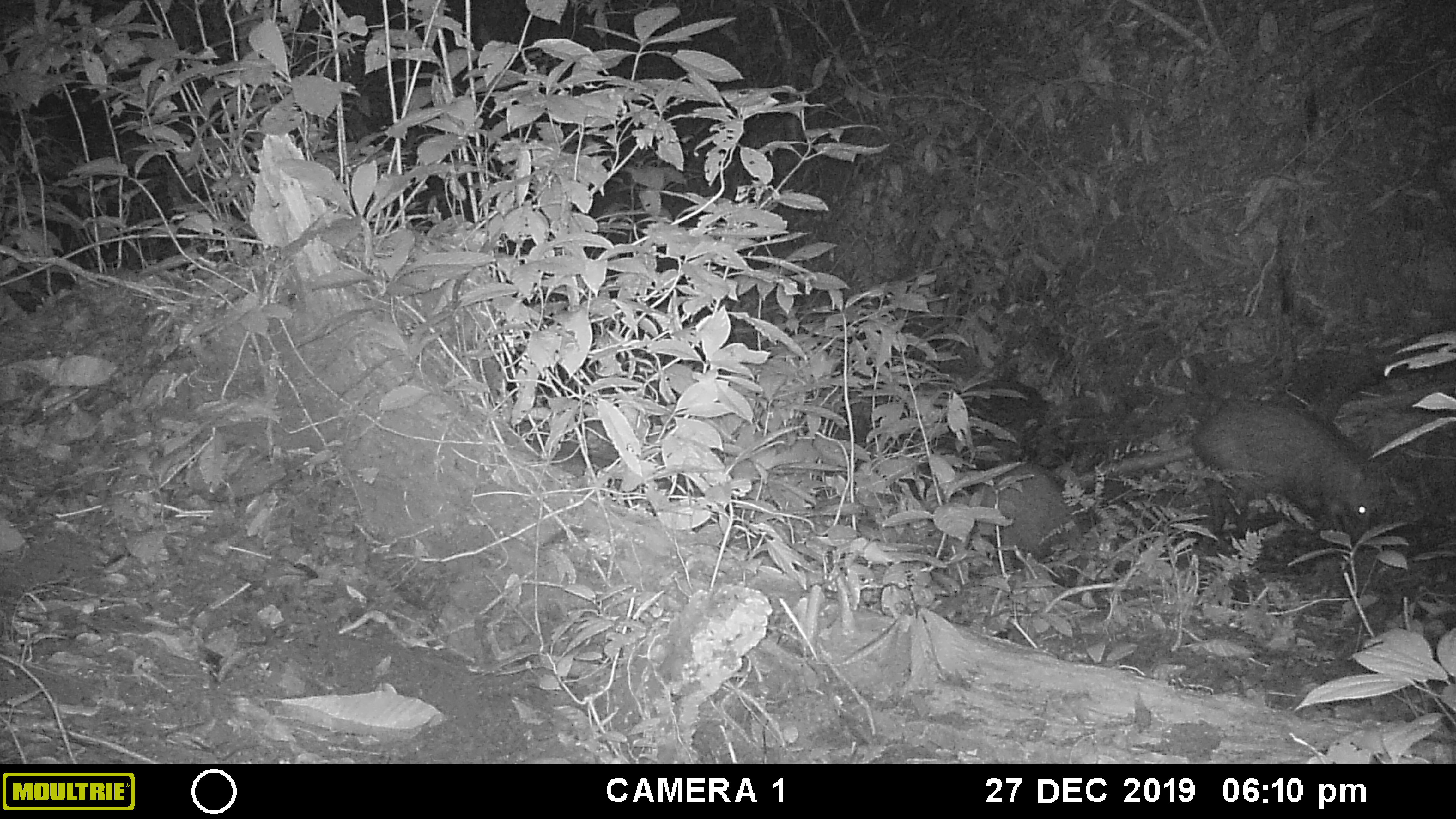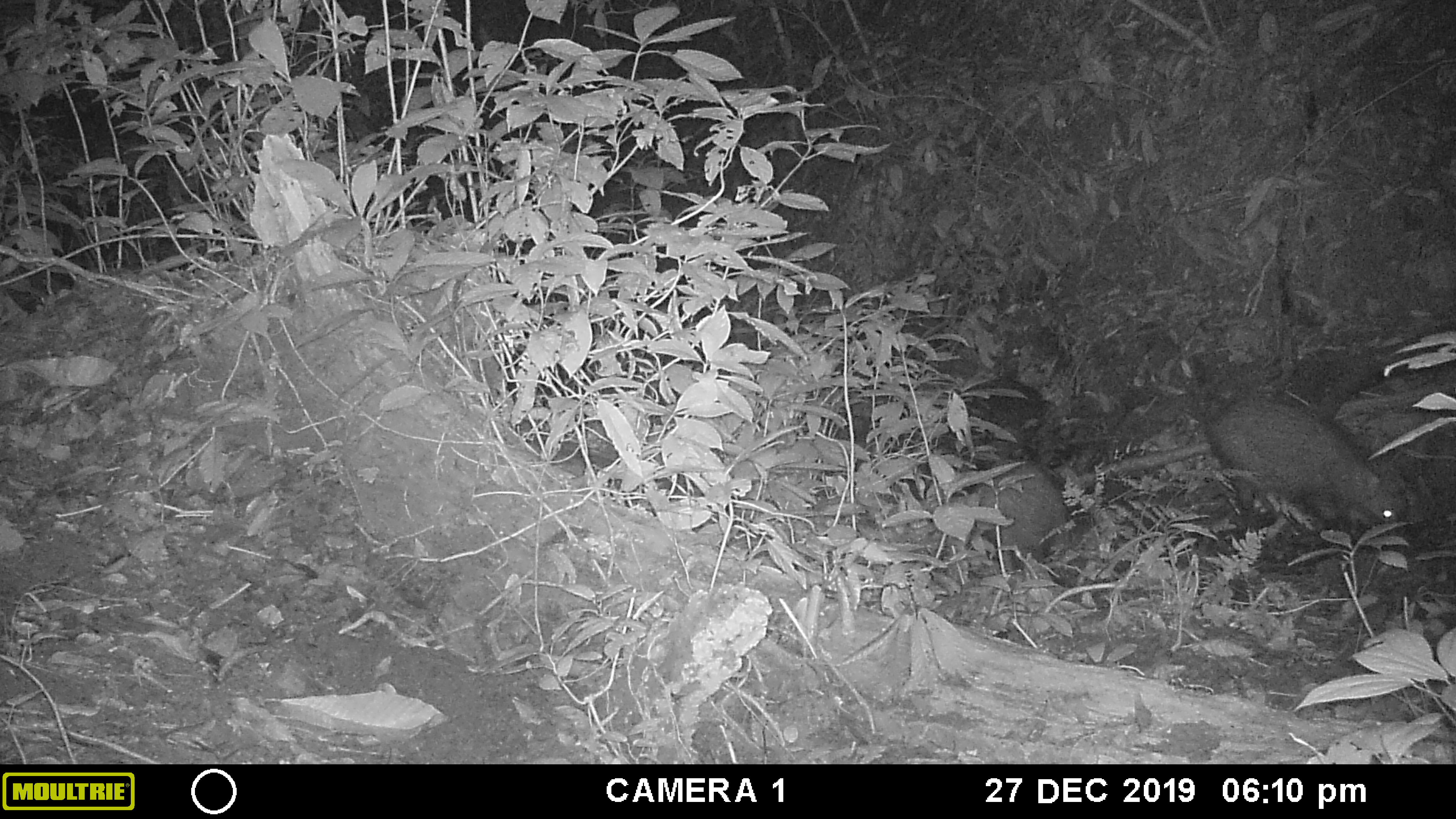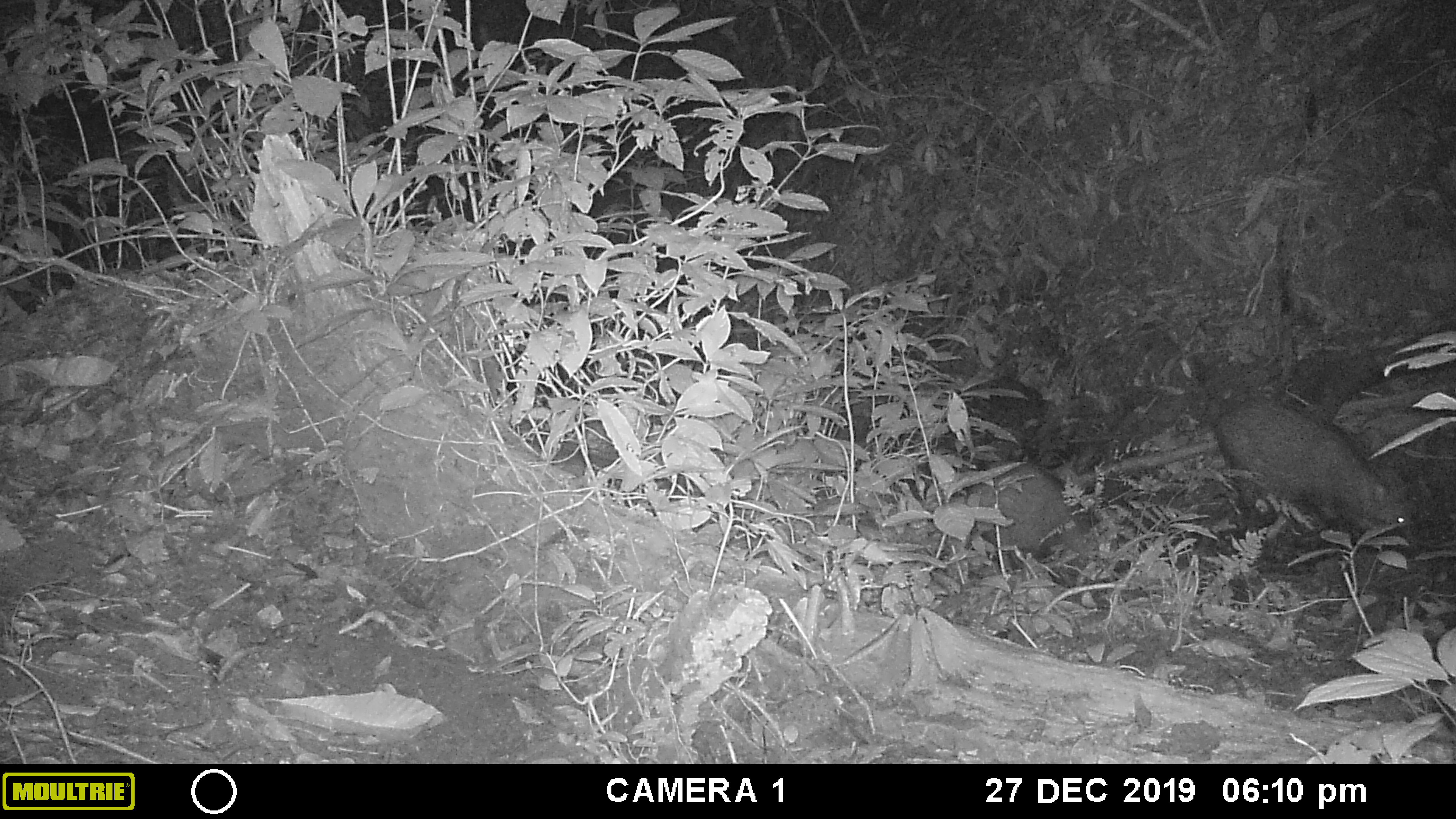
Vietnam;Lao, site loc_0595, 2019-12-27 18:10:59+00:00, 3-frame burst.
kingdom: Animalia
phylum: Chordata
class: Mammalia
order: Artiodactyla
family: Suidae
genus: Sus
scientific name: Sus scrofa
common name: eurasian wild pig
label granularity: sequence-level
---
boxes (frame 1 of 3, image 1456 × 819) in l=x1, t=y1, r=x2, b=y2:
eurasian wild pig: l=1191, t=398, r=1379, b=541; l=975, t=463, r=1084, b=563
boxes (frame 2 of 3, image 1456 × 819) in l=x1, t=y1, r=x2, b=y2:
eurasian wild pig: l=1205, t=399, r=1403, b=544; l=972, t=460, r=1073, b=569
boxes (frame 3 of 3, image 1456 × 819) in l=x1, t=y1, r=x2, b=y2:
eurasian wild pig: l=1213, t=395, r=1416, b=545; l=963, t=461, r=1094, b=571